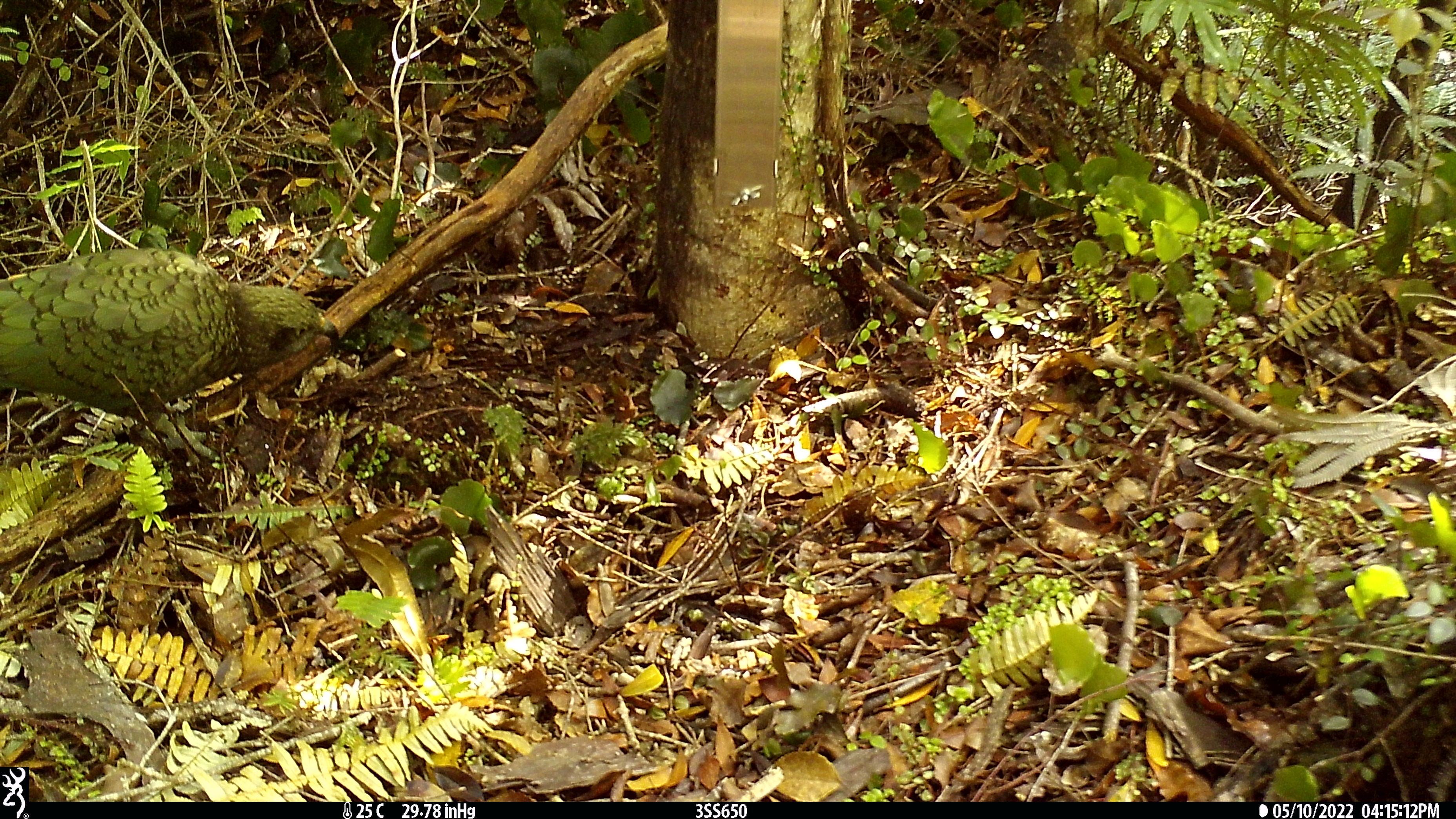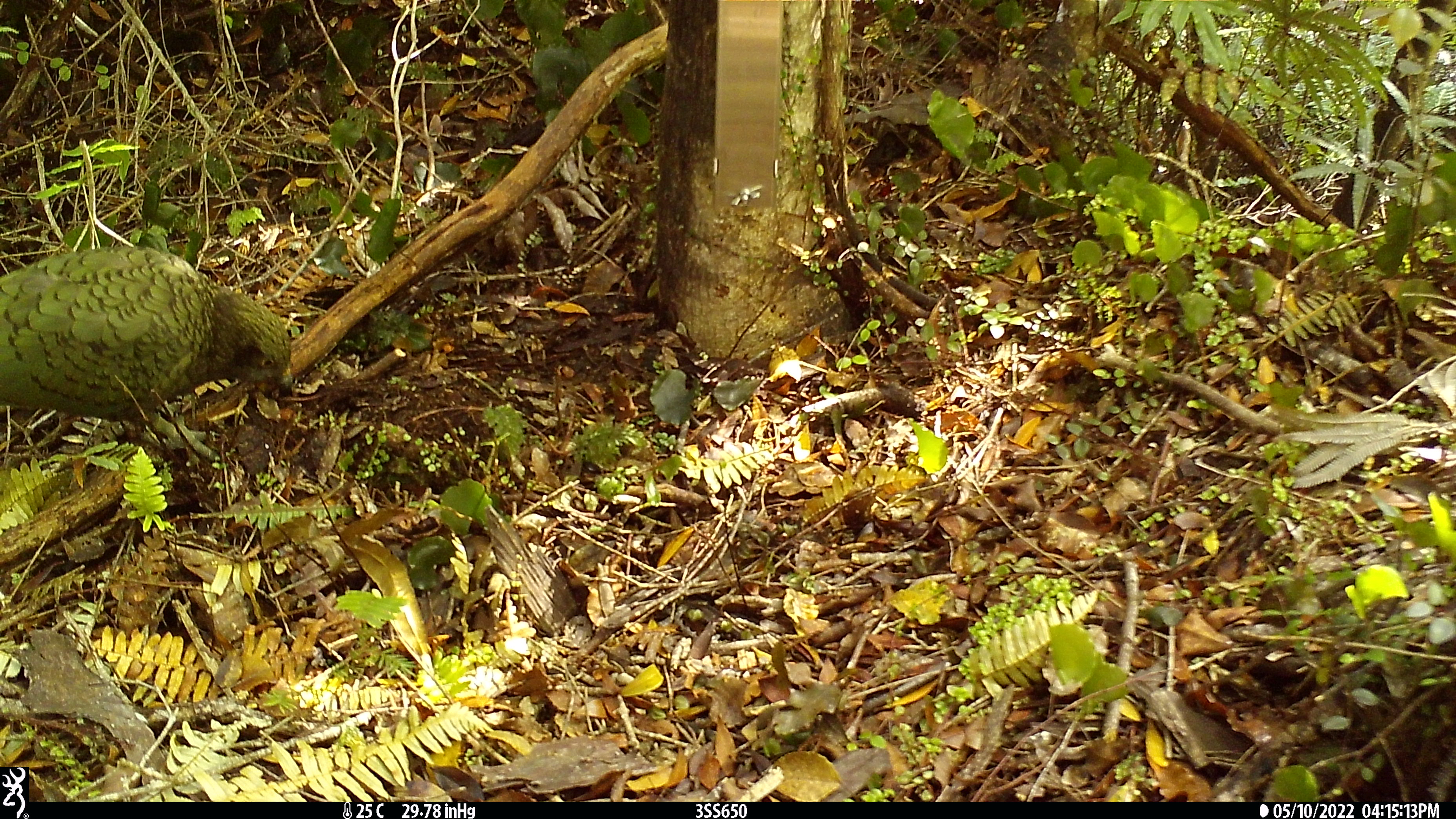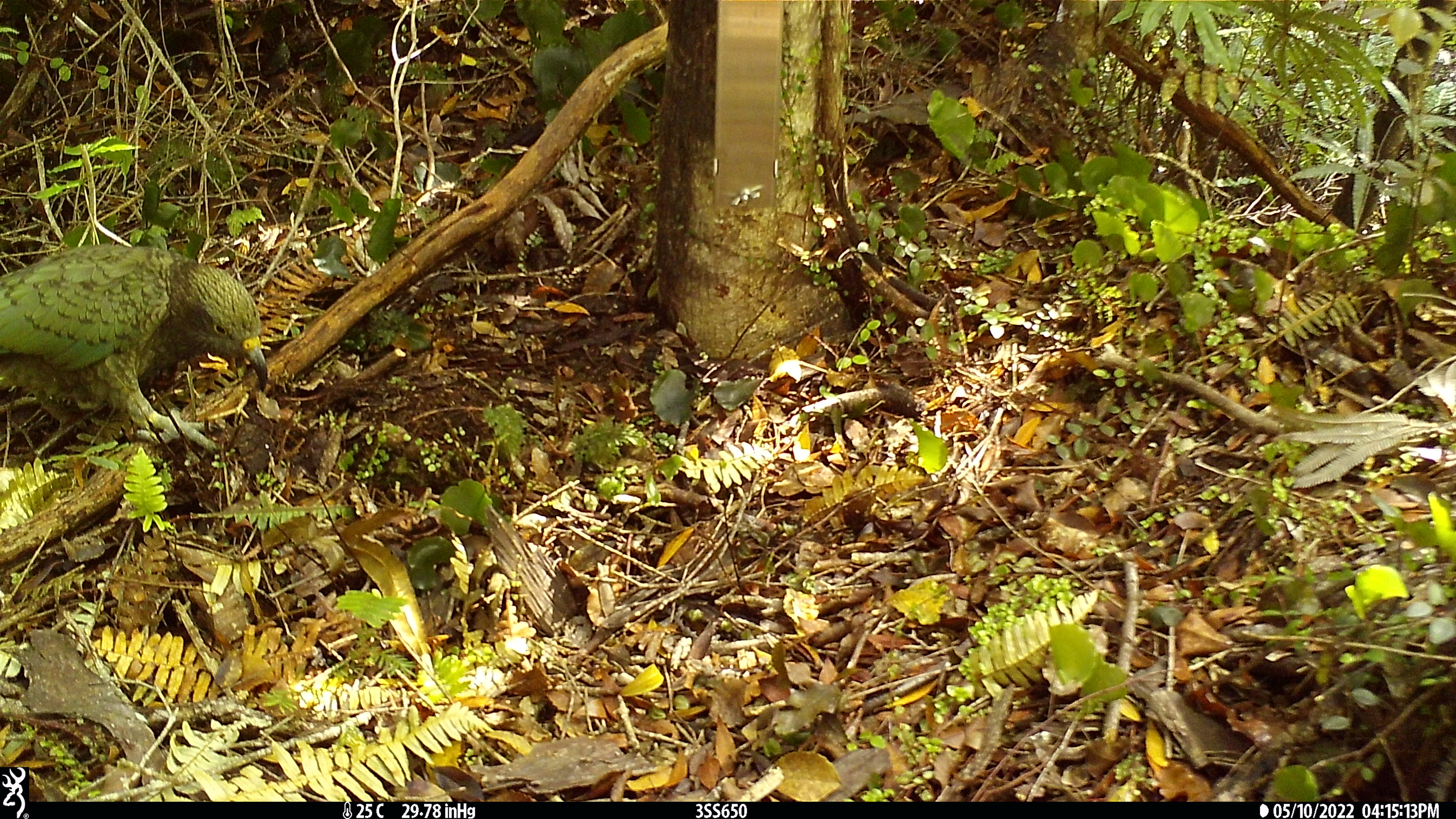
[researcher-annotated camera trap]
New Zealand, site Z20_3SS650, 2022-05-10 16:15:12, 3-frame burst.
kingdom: Animalia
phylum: Chordata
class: Aves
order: Psittaciformes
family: Strigopidae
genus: Nestor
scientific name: Nestor notabilis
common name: kea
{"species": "kea (Nestor notabilis)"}